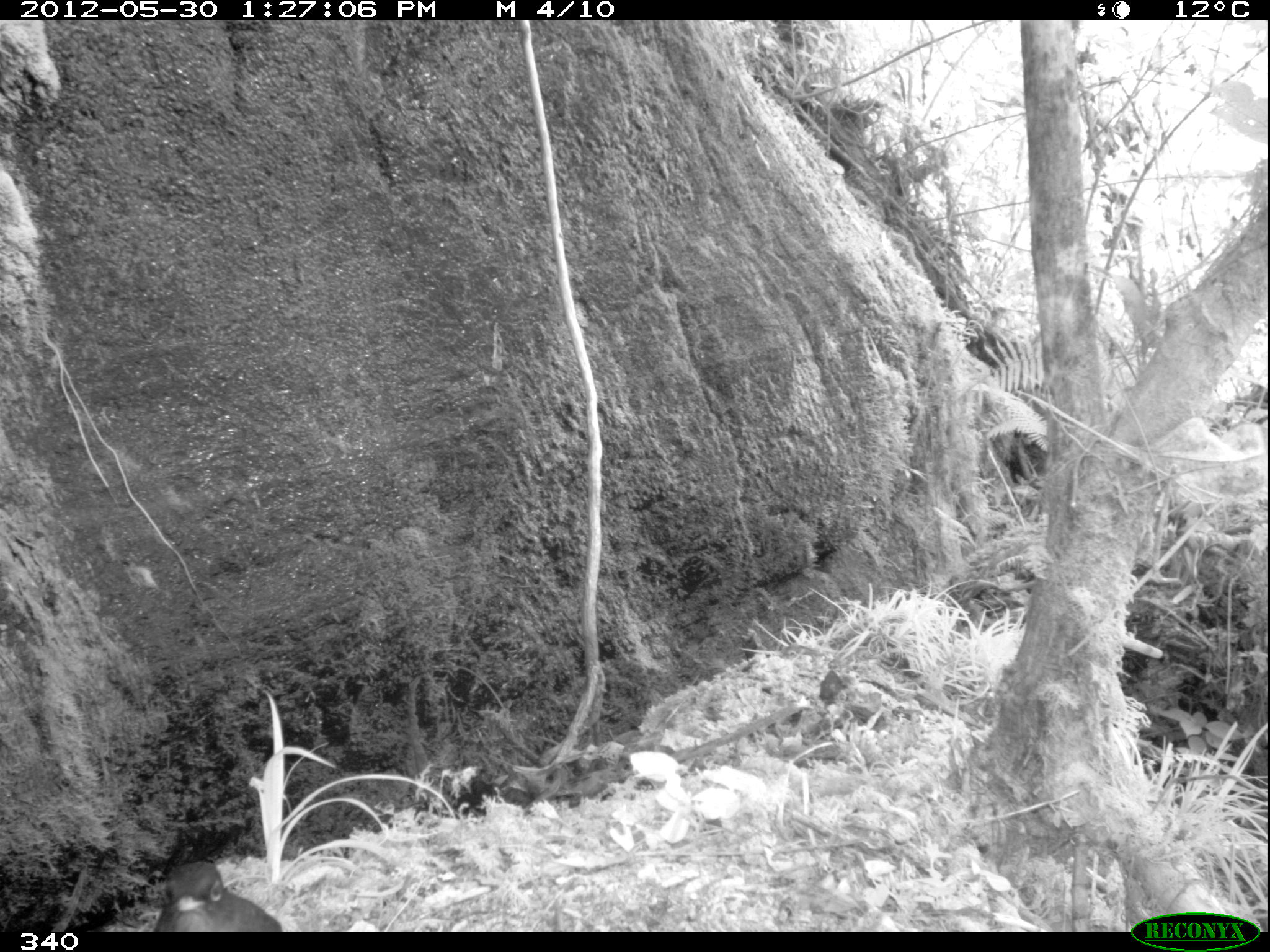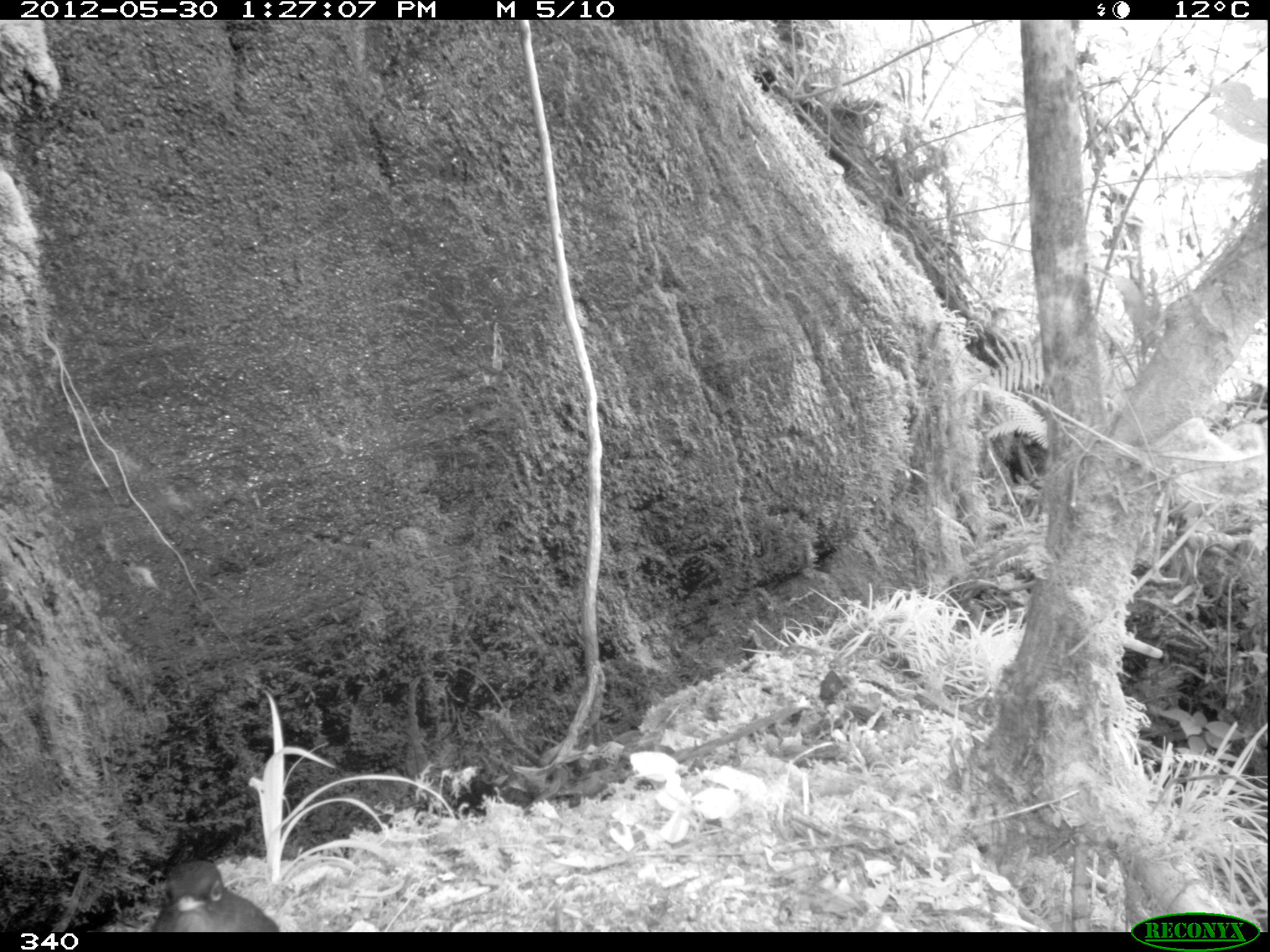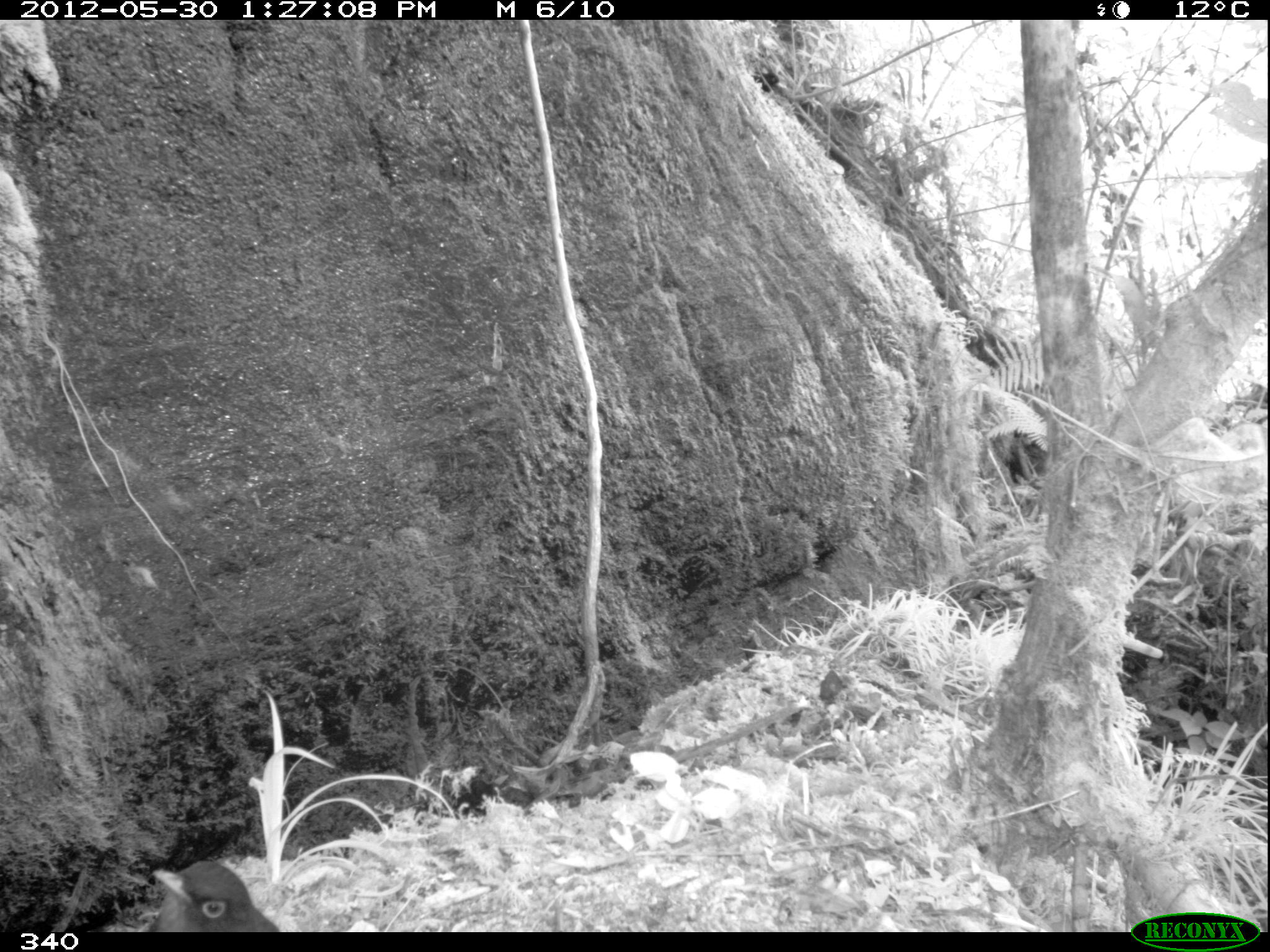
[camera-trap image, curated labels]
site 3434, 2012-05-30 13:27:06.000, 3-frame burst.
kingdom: Animalia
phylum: Chordata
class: Aves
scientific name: Aves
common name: bird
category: unknown bird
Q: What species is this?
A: Unknown bird (bird) (Aves).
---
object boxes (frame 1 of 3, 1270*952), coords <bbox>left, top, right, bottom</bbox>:
unknown bird: <bbox>147, 860, 282, 931</bbox>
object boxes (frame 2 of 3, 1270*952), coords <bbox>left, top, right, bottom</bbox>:
unknown bird: <bbox>146, 857, 280, 931</bbox>